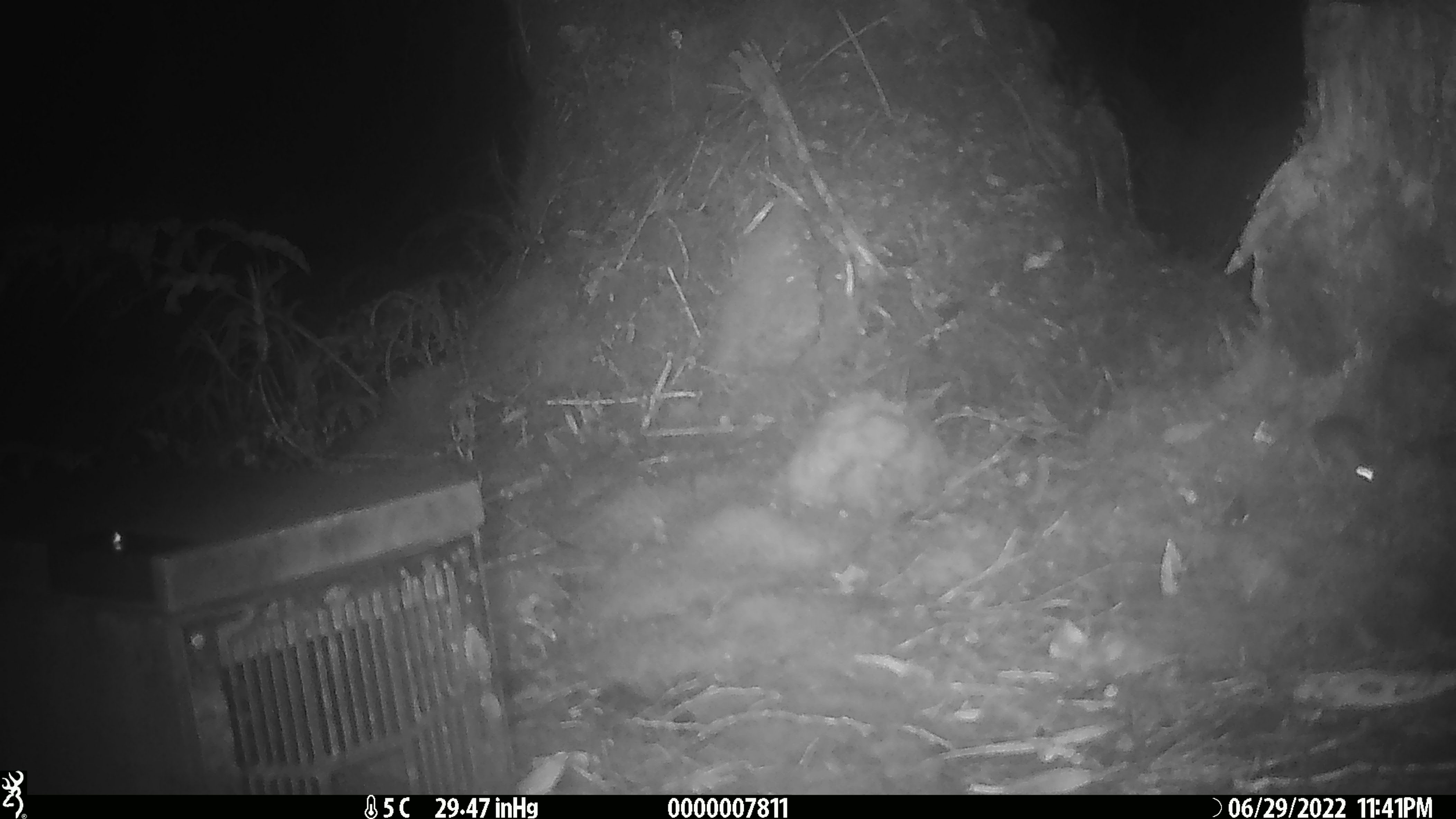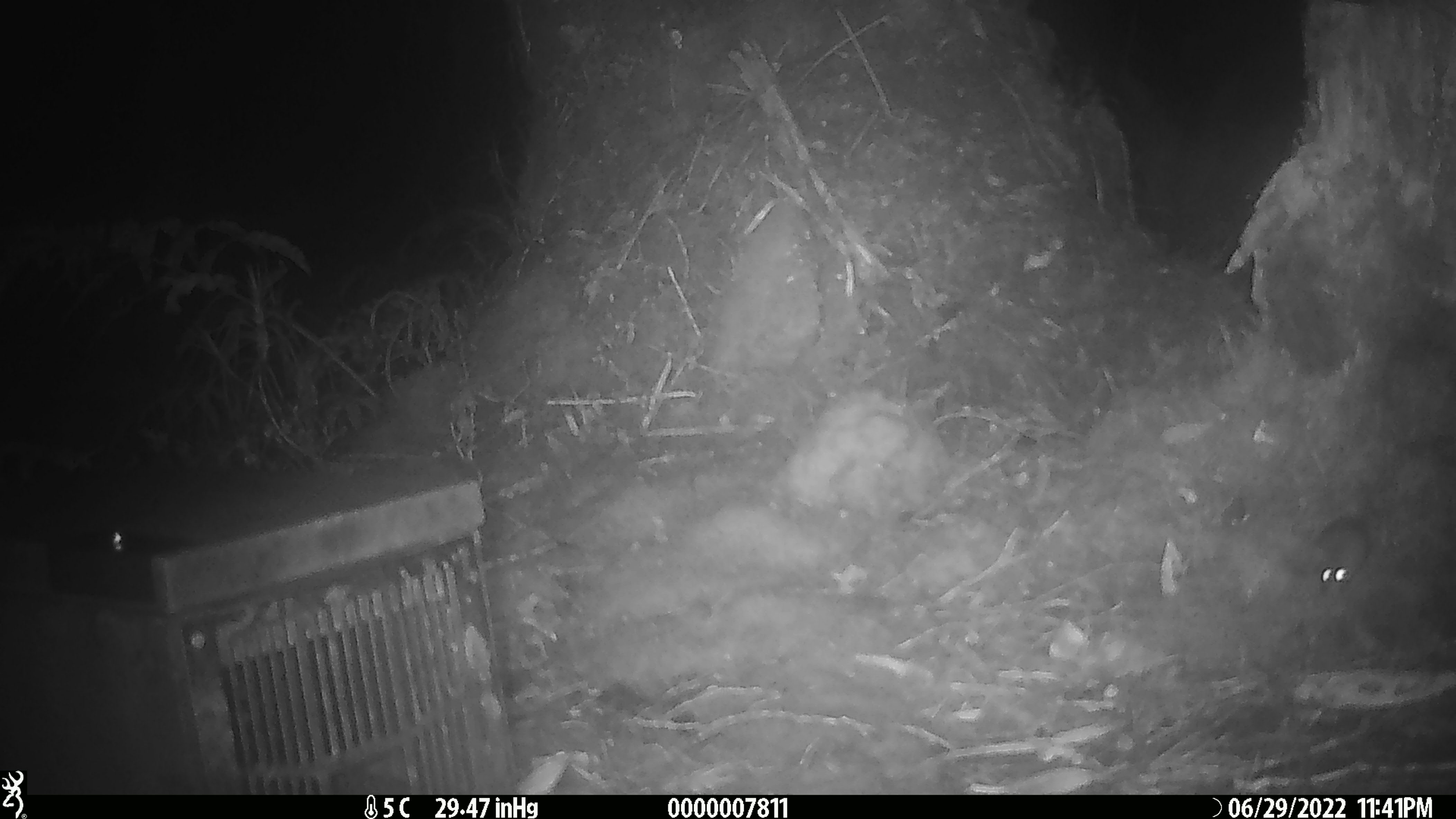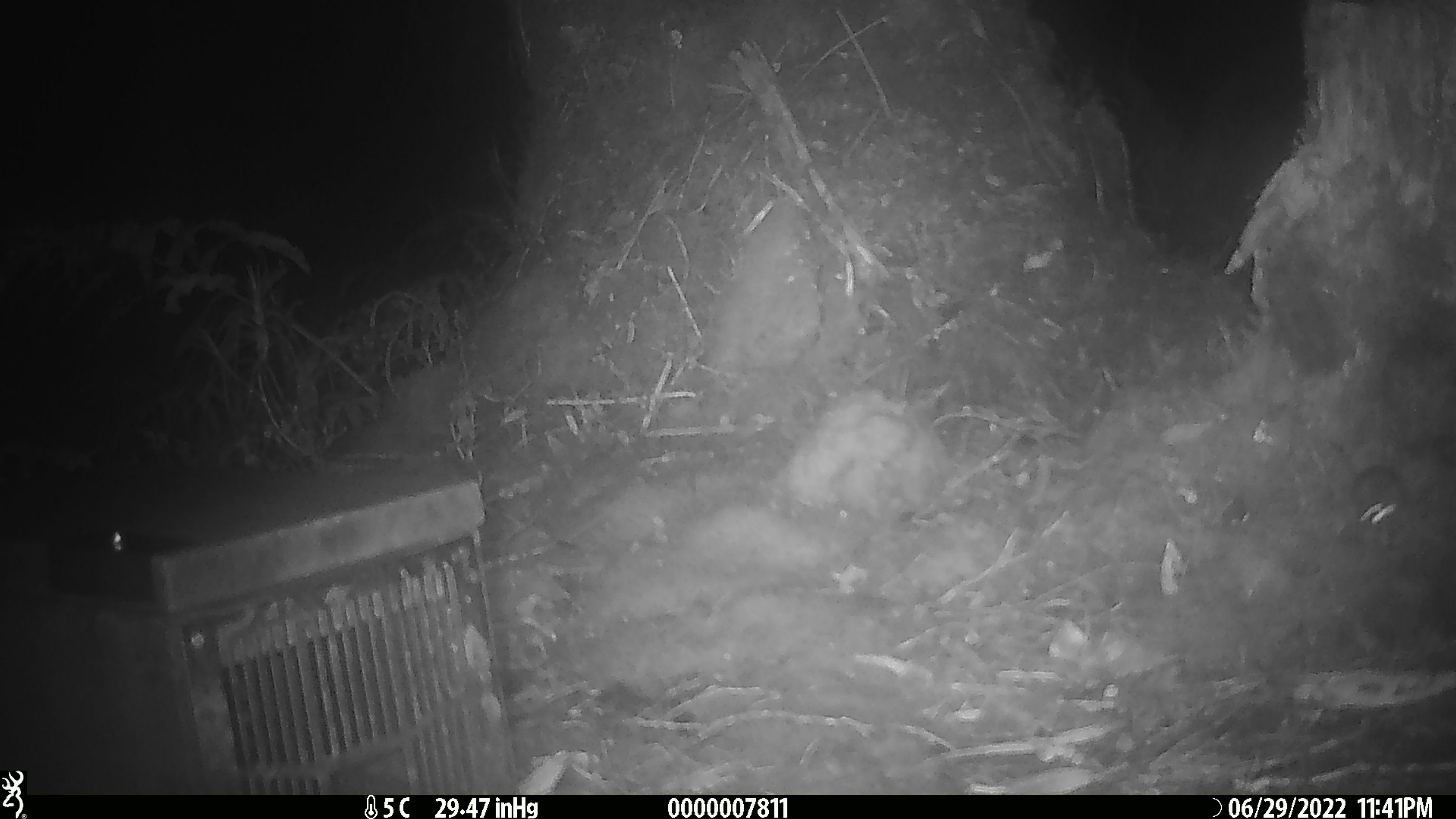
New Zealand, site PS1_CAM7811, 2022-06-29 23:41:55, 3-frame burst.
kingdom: Animalia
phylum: Chordata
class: Mammalia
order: Rodentia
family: Muridae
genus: Mus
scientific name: Mus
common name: mouse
Mouse (Mus).